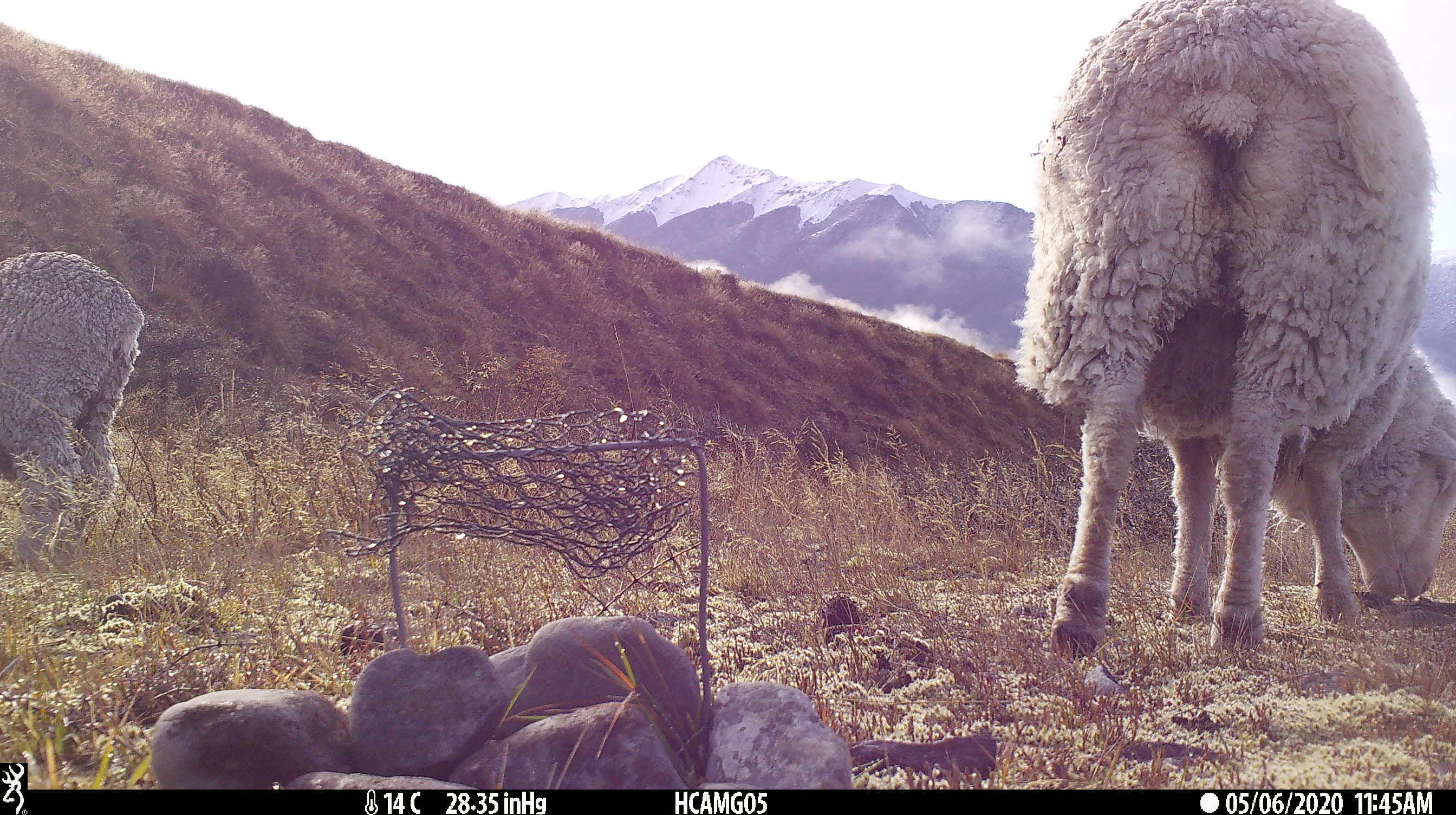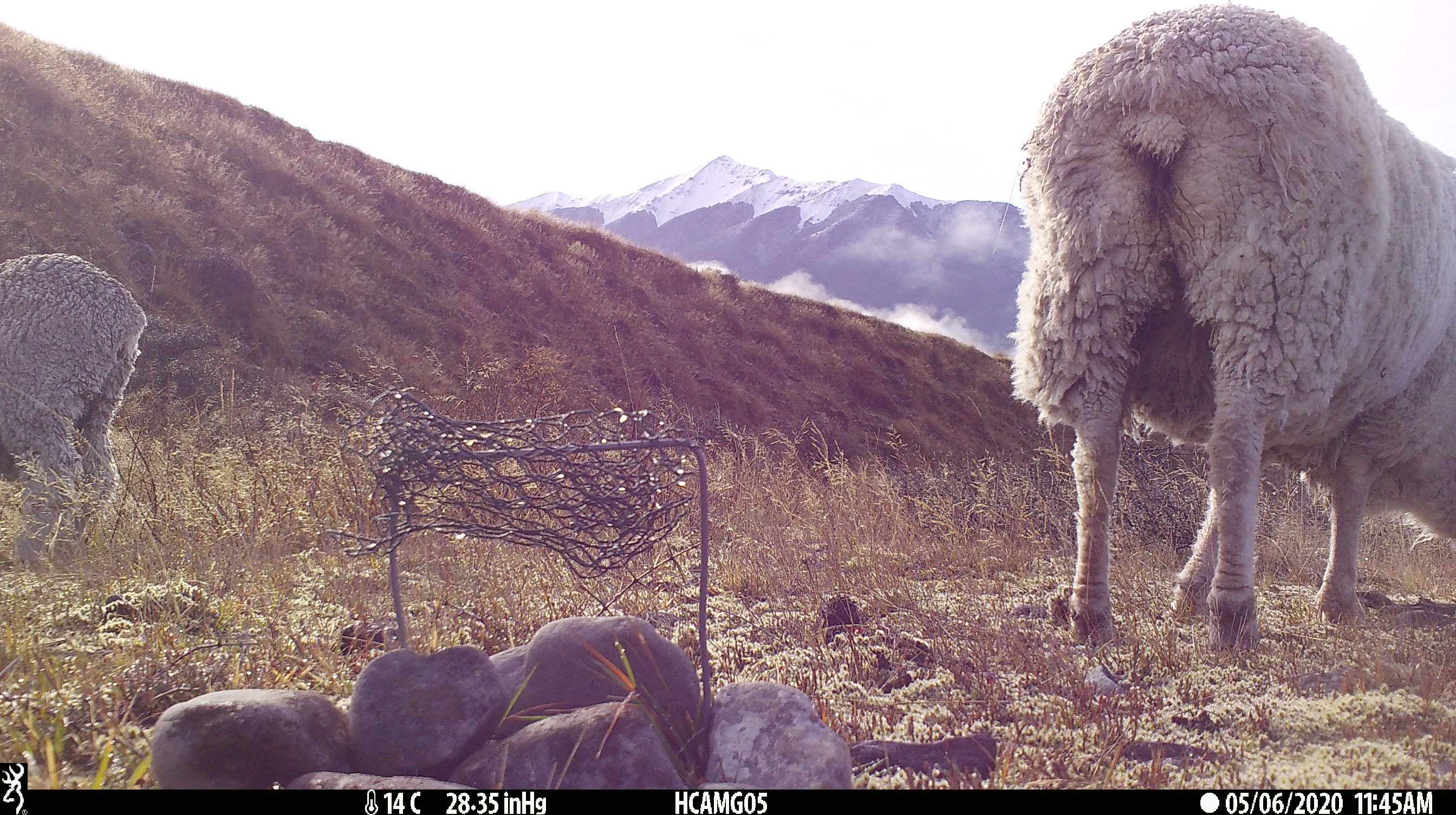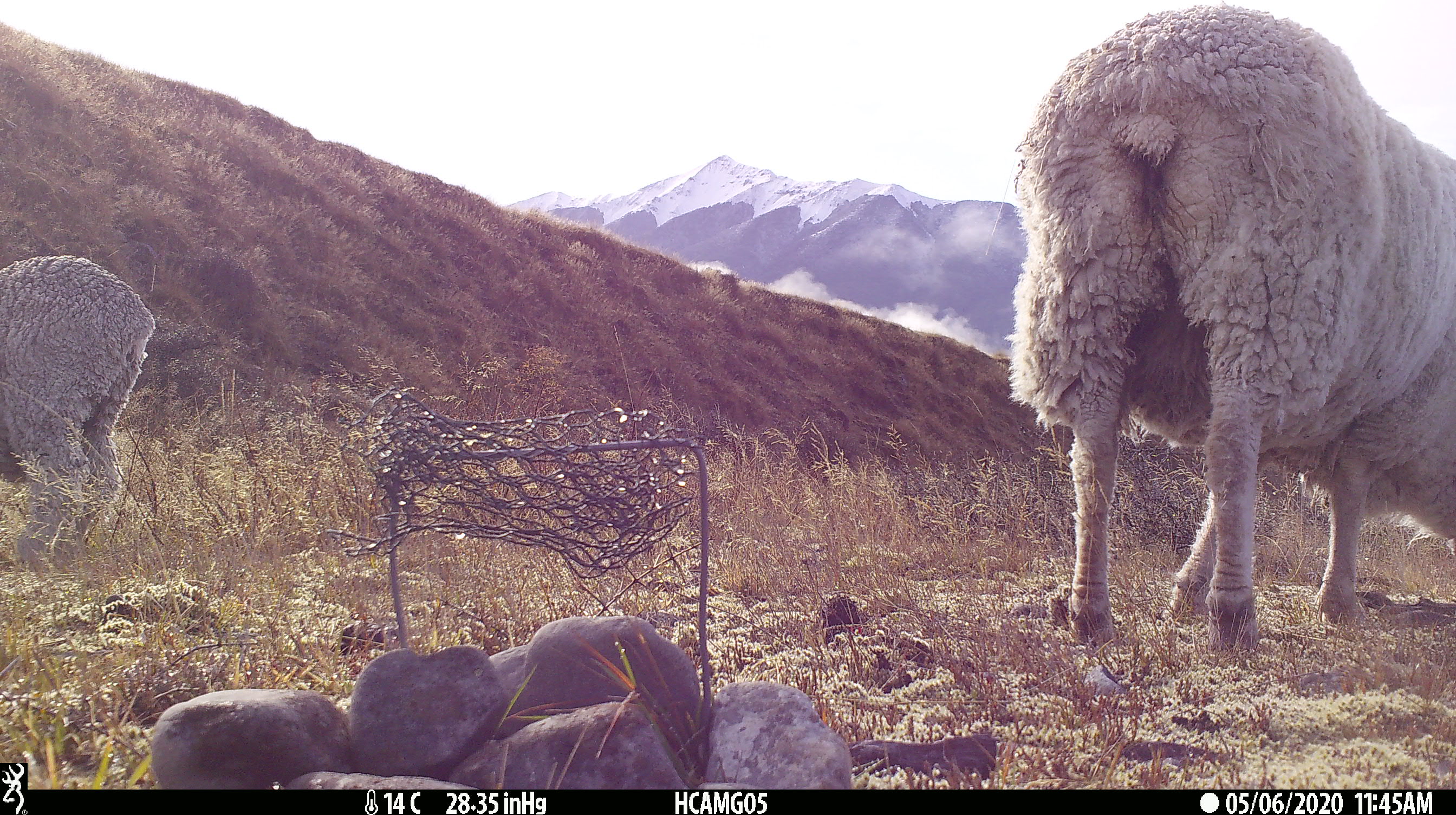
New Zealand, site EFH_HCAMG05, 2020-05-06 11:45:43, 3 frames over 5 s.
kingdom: Animalia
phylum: Chordata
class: Mammalia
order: Artiodactyla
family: Bovidae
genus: Ovis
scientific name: Ovis aries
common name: domestic sheep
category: sheep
Sheep (domestic sheep) (Ovis aries).